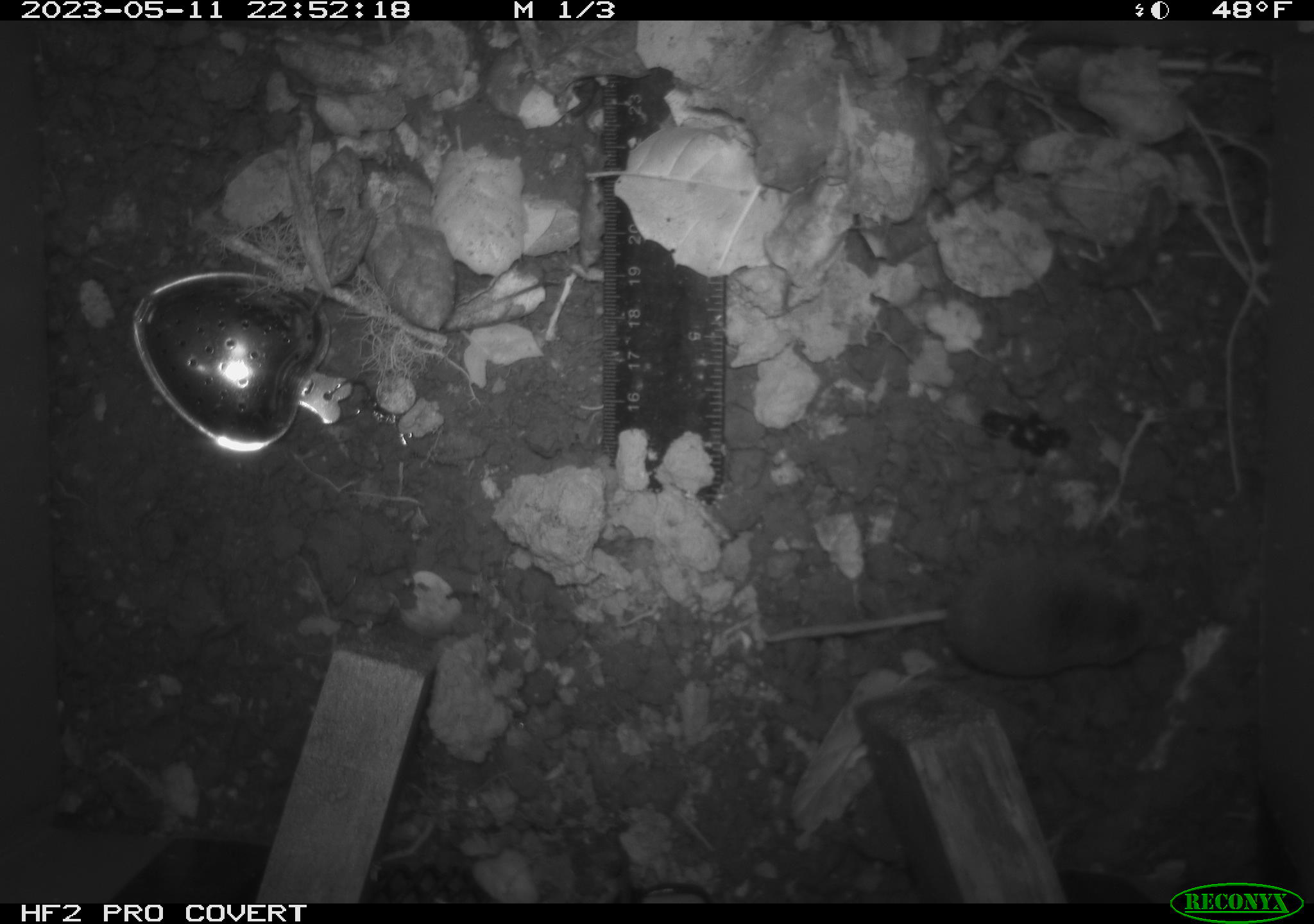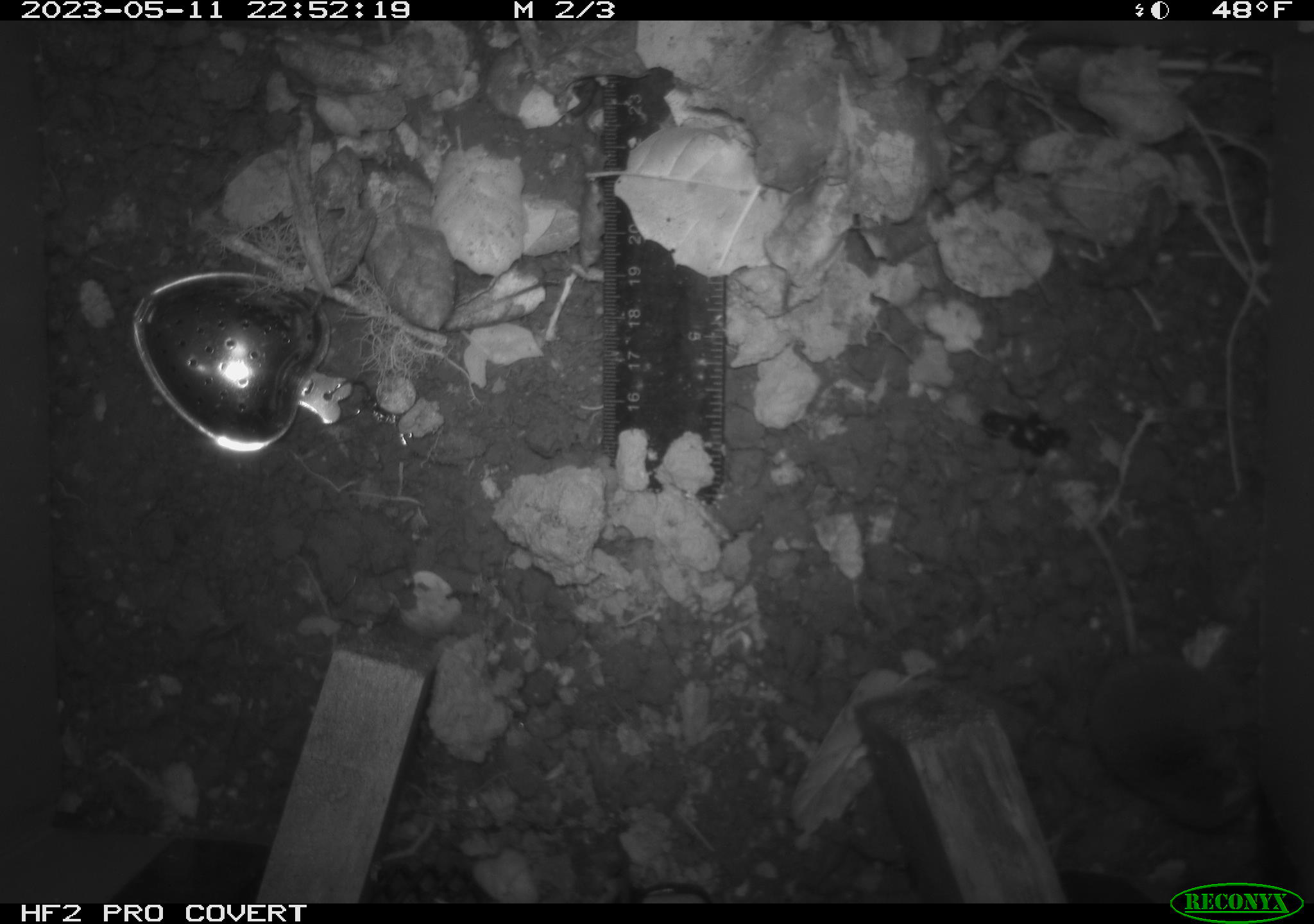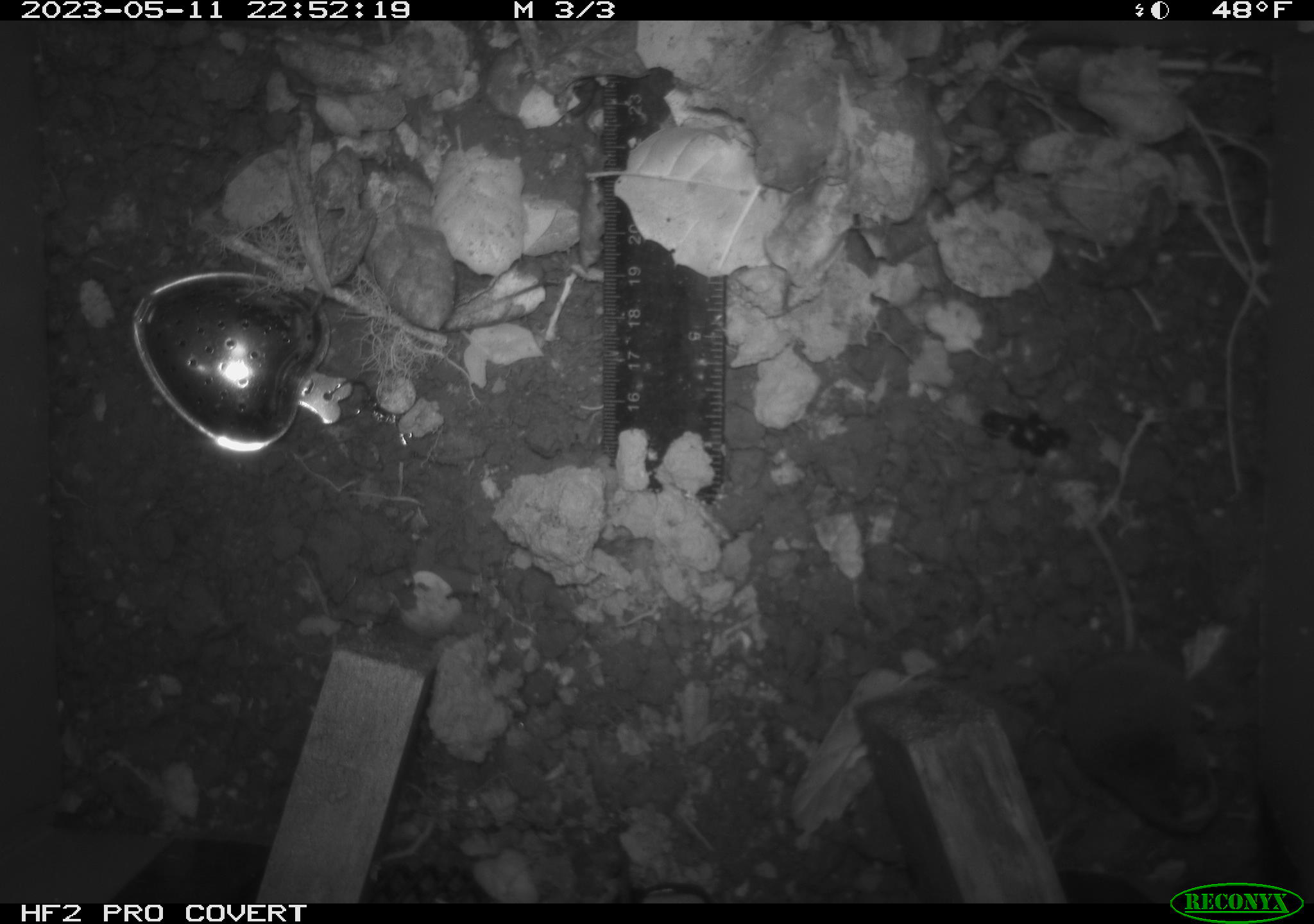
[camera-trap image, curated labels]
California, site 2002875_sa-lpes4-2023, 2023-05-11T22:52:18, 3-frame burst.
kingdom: Animalia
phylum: Chordata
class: Mammalia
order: Eulipotyphla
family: Soricidae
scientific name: Soricidae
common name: shrews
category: soricidae family